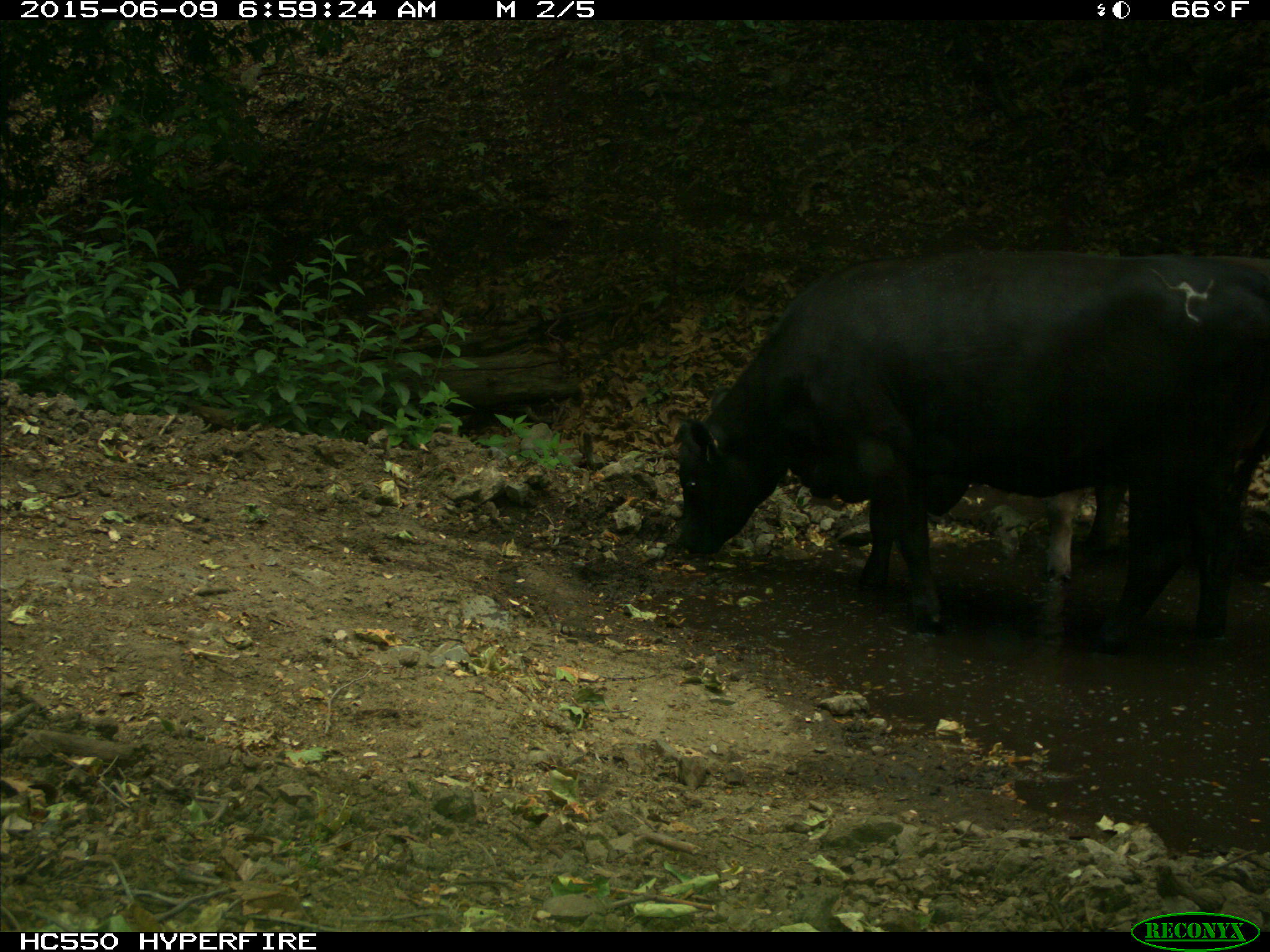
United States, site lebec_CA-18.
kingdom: Animalia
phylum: Chordata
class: Mammalia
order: Artiodactyla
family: Bovidae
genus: Bos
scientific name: Bos taurus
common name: domestic cow